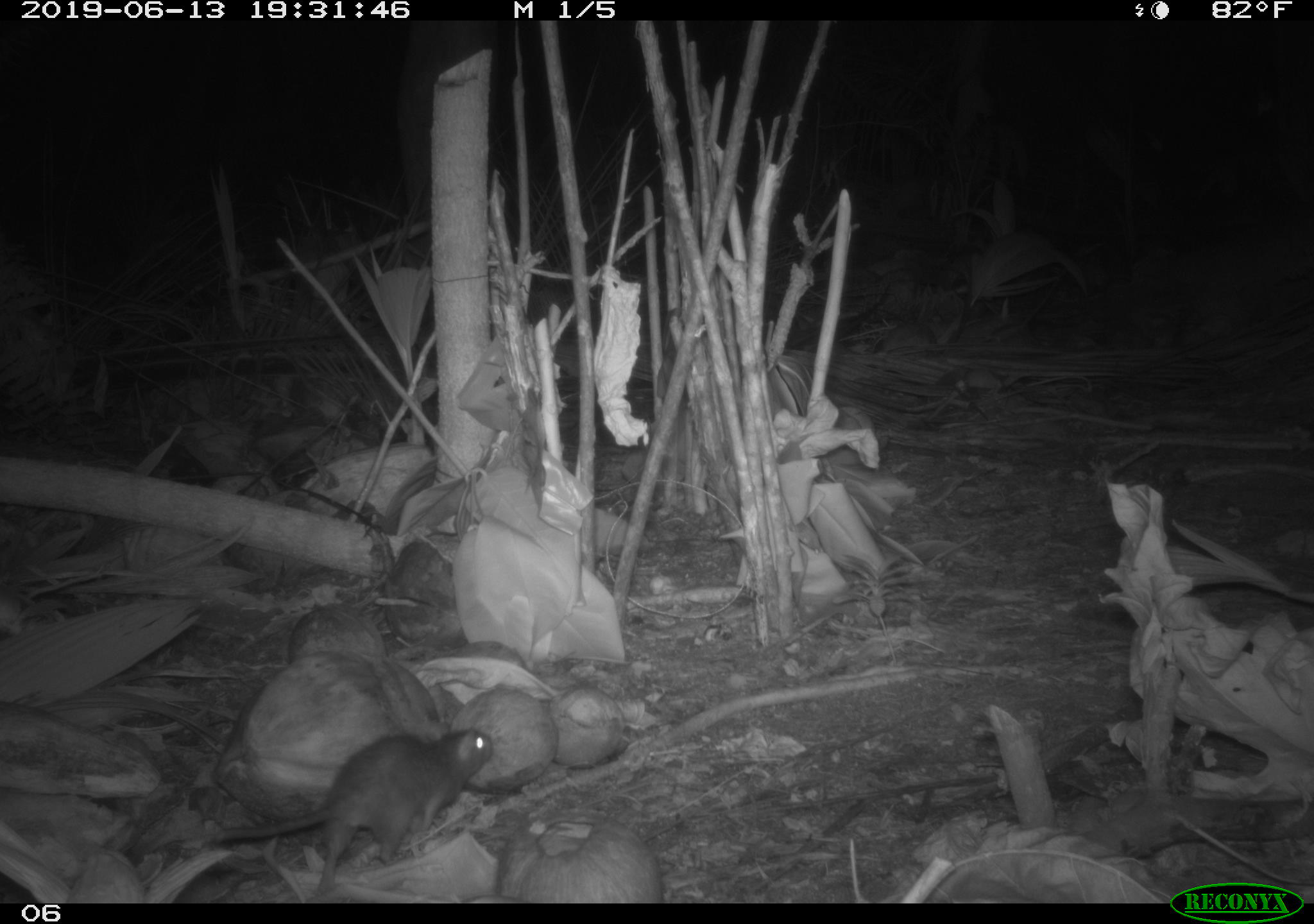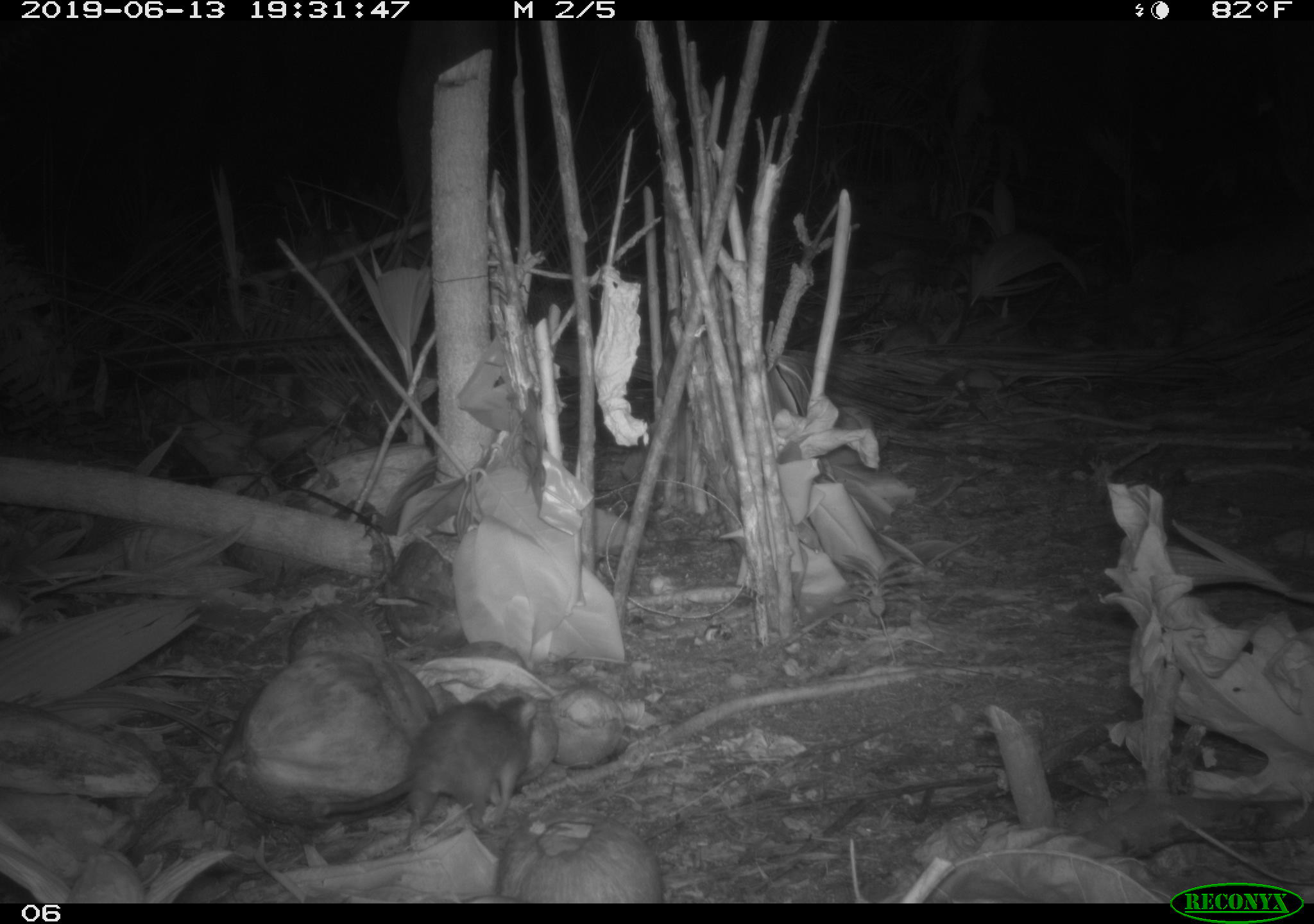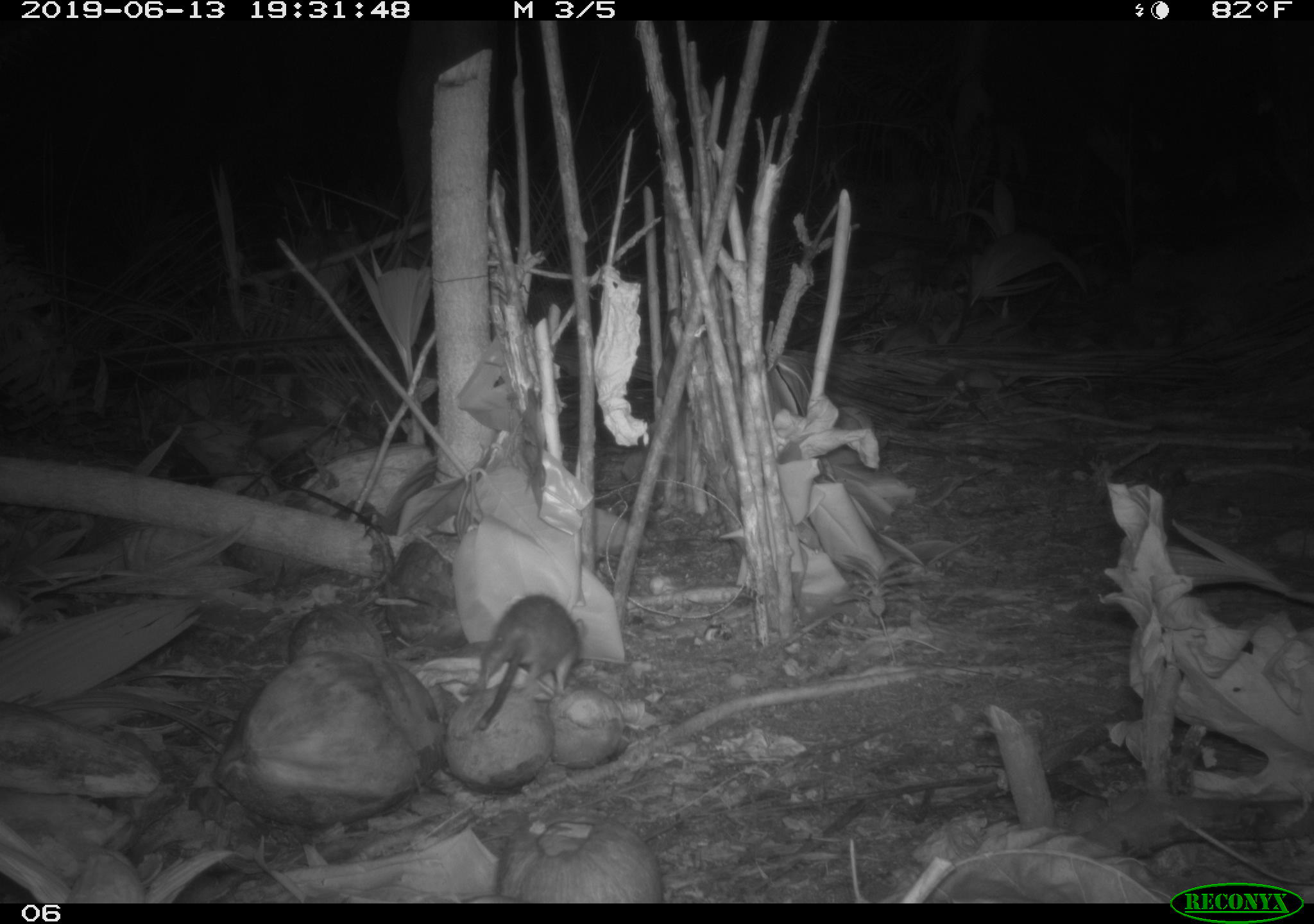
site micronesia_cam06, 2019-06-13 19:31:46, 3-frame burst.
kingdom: Animalia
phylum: Chordata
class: Mammalia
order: Rodentia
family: Muridae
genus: Rattus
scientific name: Rattus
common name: rat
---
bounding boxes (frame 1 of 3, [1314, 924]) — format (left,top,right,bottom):
rat: (196,722,497,895)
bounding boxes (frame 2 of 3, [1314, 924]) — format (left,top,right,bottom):
rat: (313,695,540,848)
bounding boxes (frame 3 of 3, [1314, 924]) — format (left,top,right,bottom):
rat: (469,593,582,710)